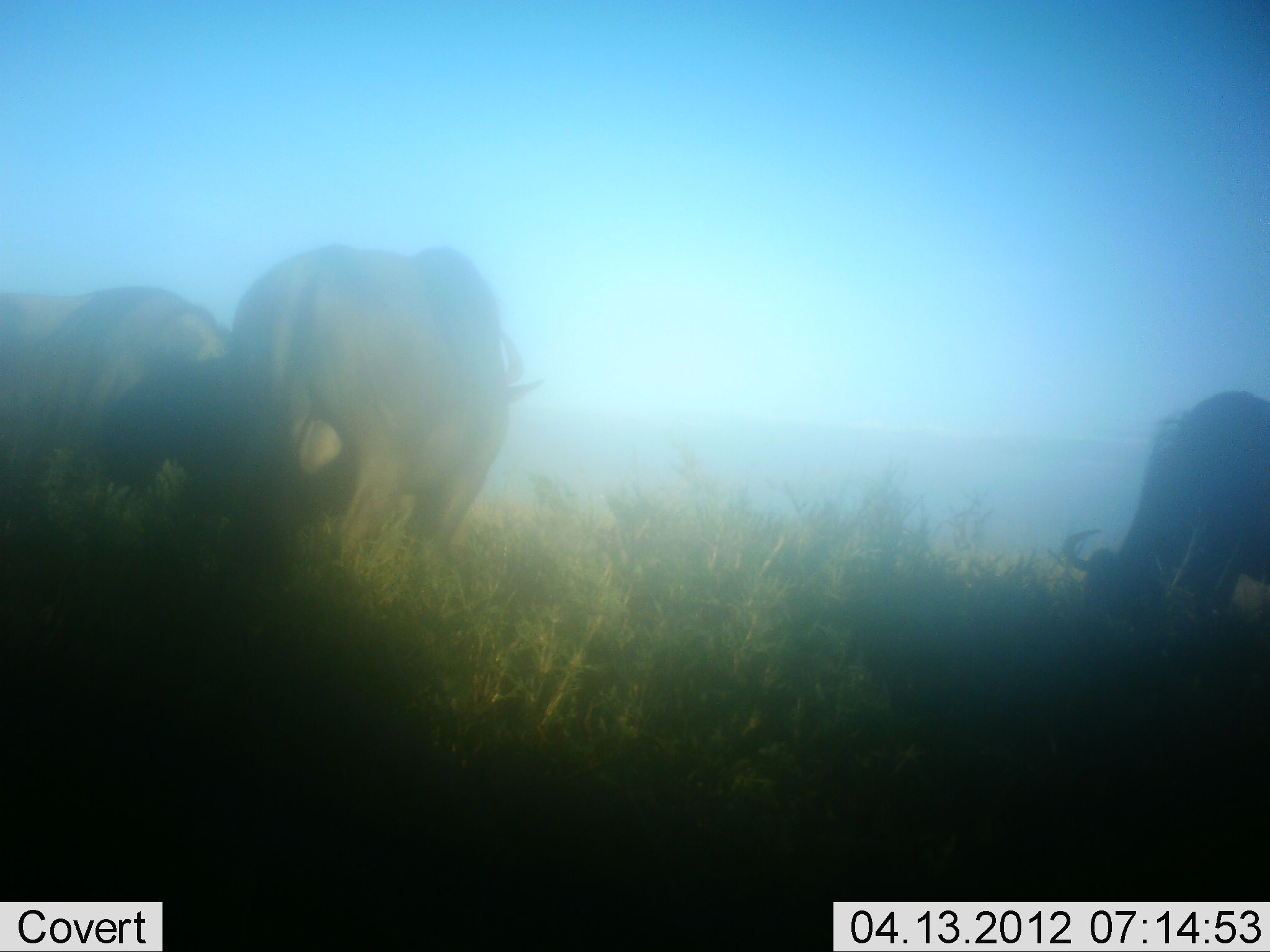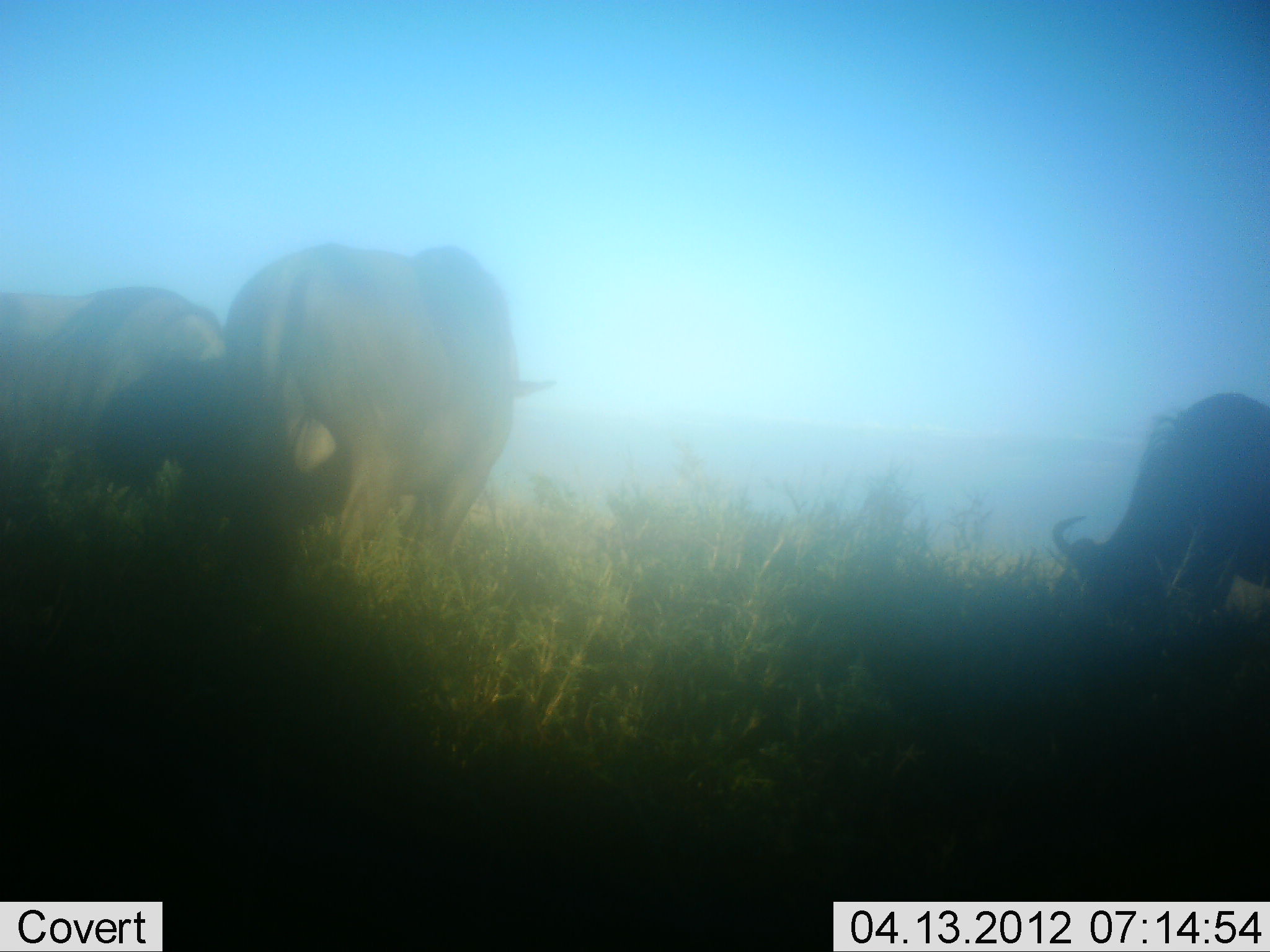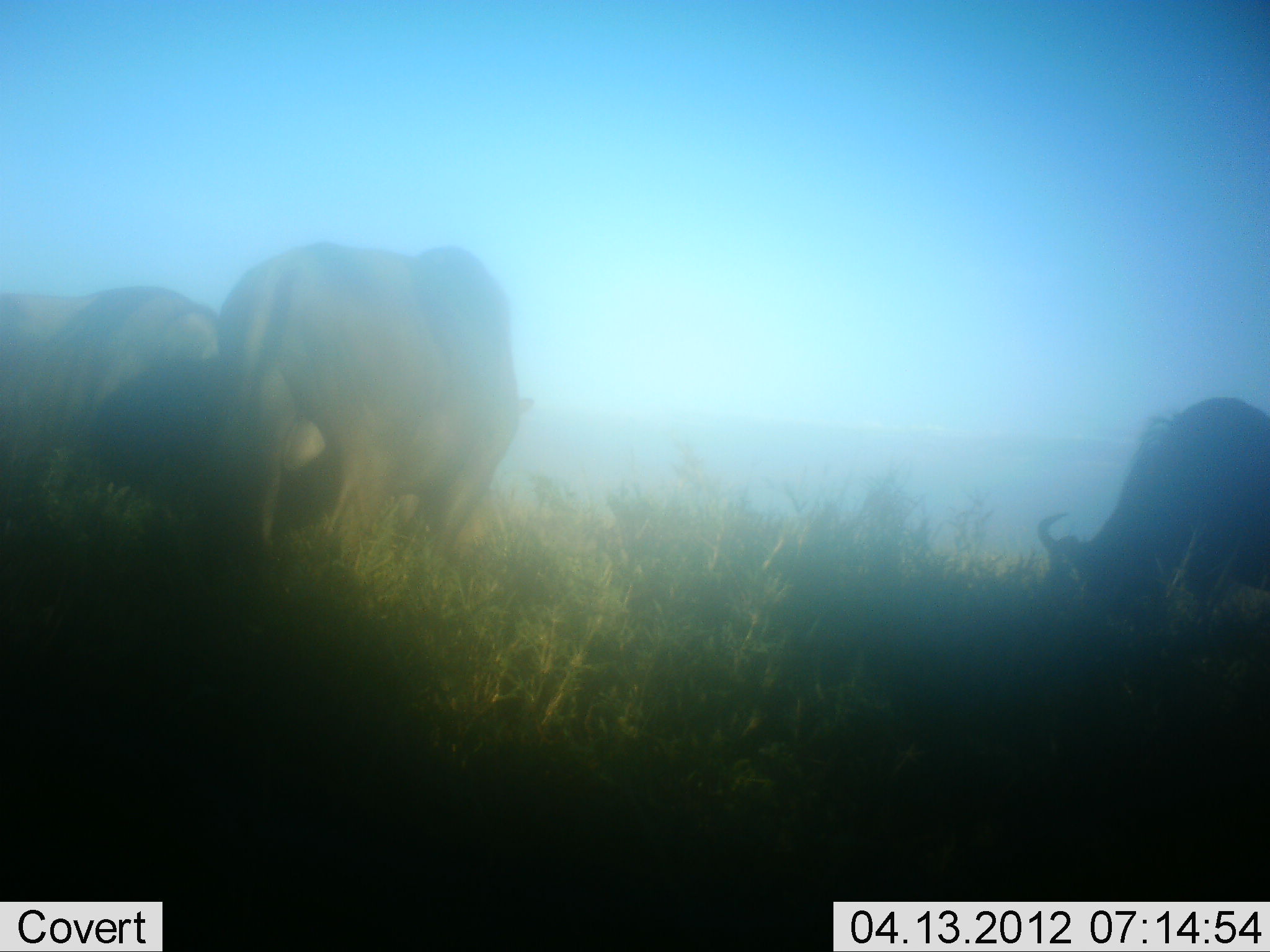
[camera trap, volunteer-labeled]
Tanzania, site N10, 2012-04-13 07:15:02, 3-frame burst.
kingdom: Animalia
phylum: Chordata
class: Mammalia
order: Artiodactyla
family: Bovidae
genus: Connochaetes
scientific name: Connochaetes taurinus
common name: blue wildebeest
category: wildebeest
Wildebeest (blue wildebeest) (Connochaetes taurinus), count 3. Behavior (volunteer vote fractions): standing 27%, resting 7%, moving 13%, interacting 0%. Young present (vote fraction): 0%. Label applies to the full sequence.